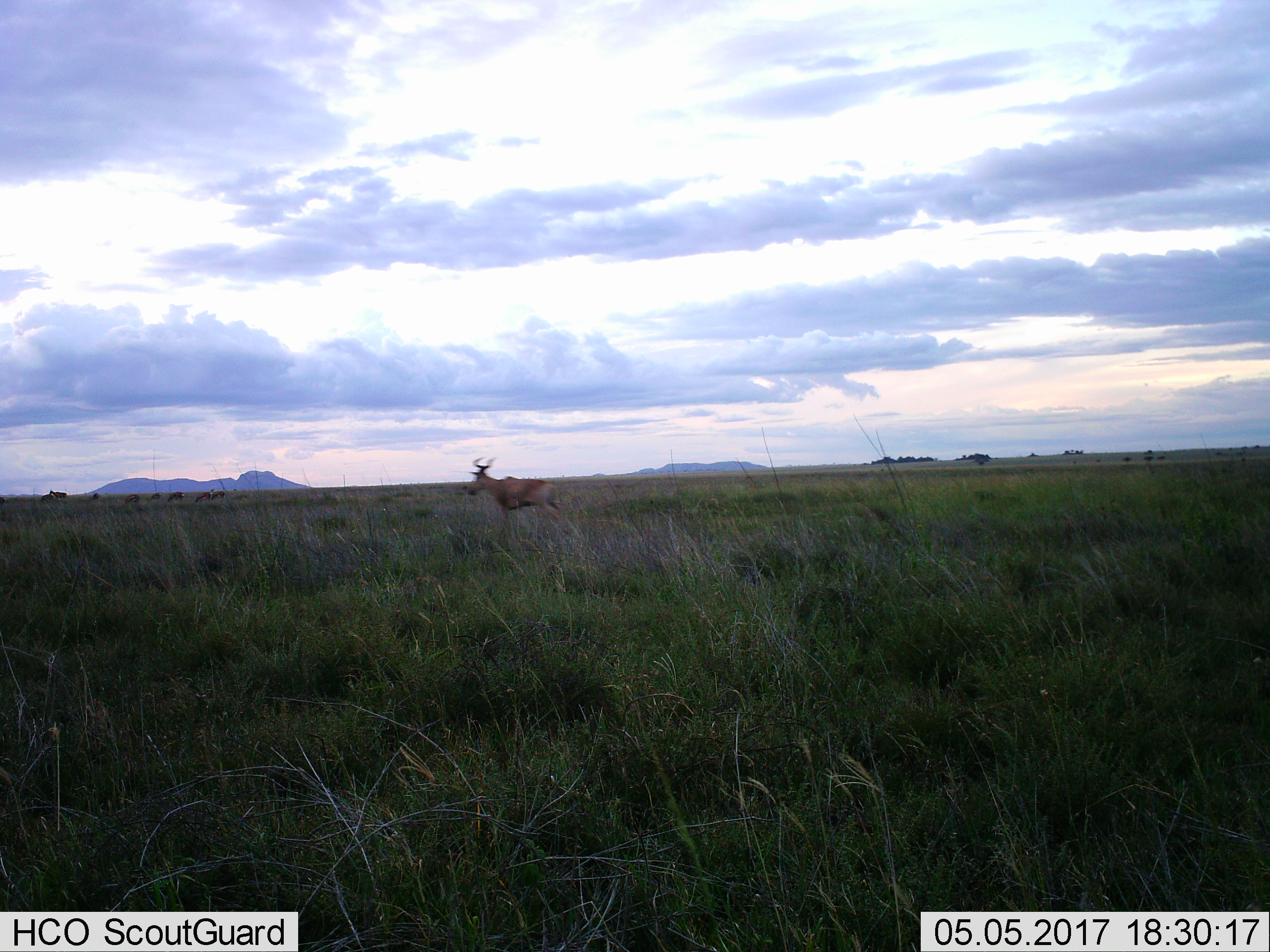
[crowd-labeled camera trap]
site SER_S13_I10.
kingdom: Animalia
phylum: Chordata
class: Mammalia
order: Artiodactyla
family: Bovidae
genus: Alcelaphus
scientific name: Alcelaphus buselaphus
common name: hartebeest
Hartebeest (Alcelaphus buselaphus), count 1. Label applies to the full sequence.